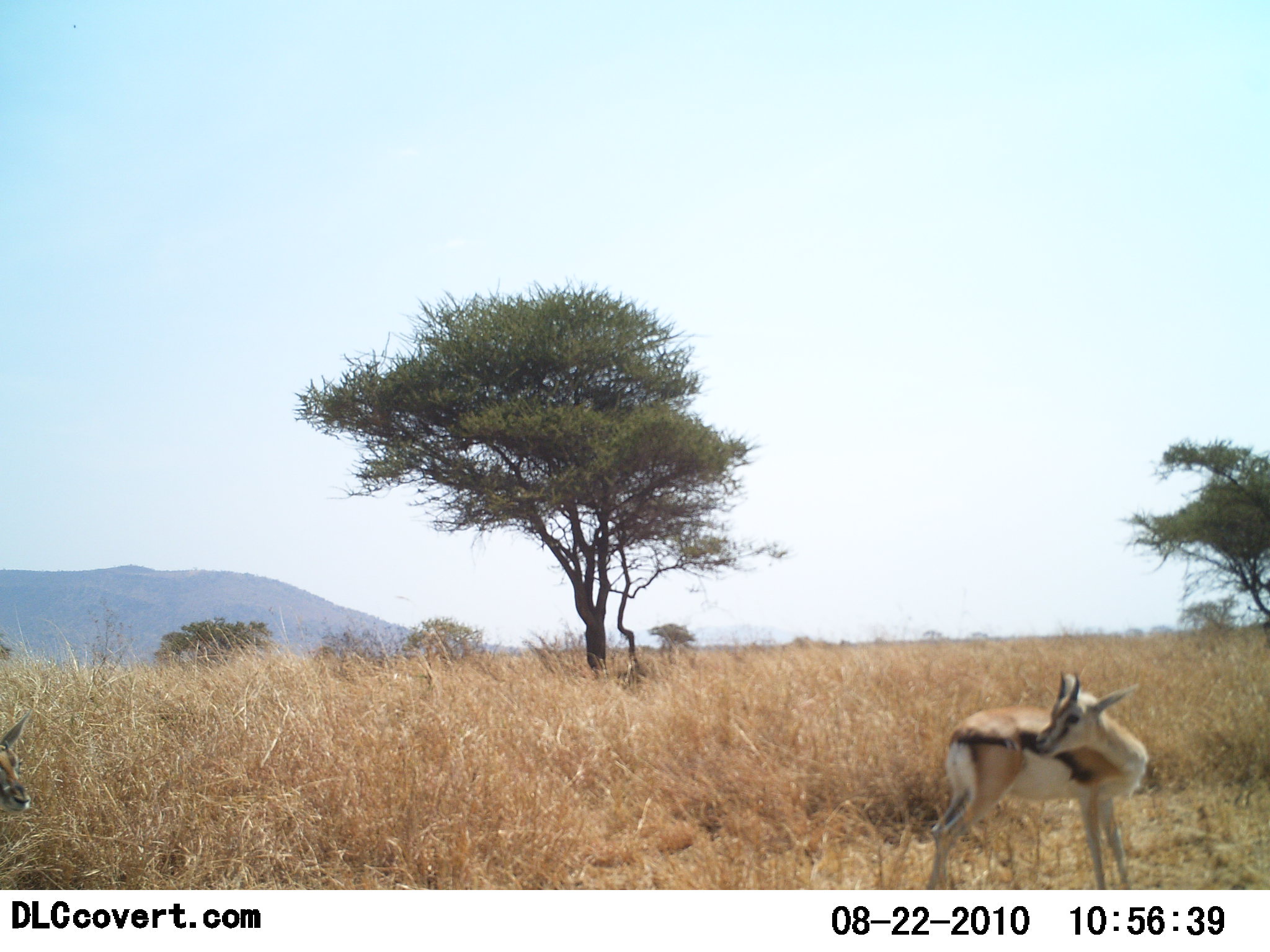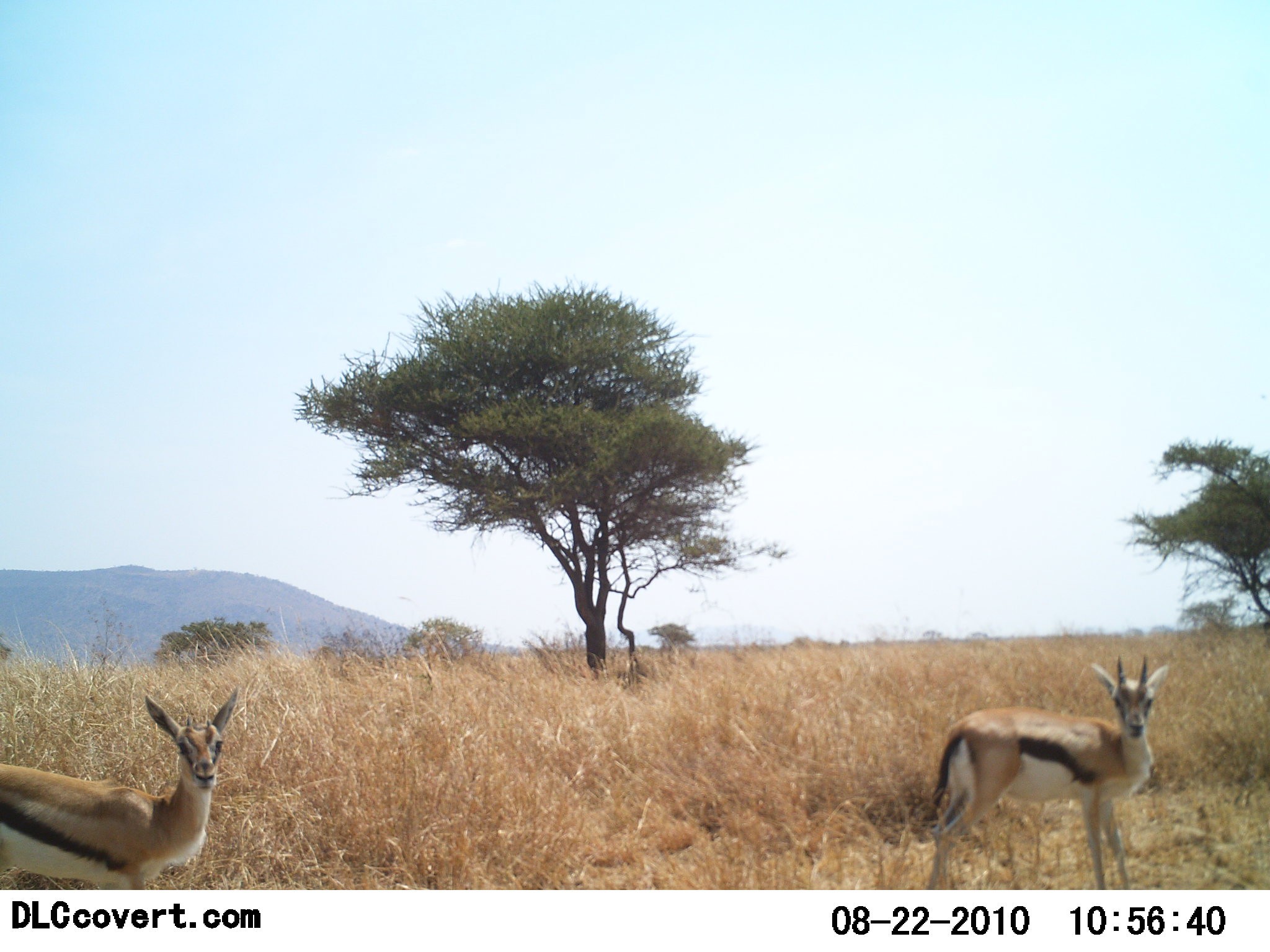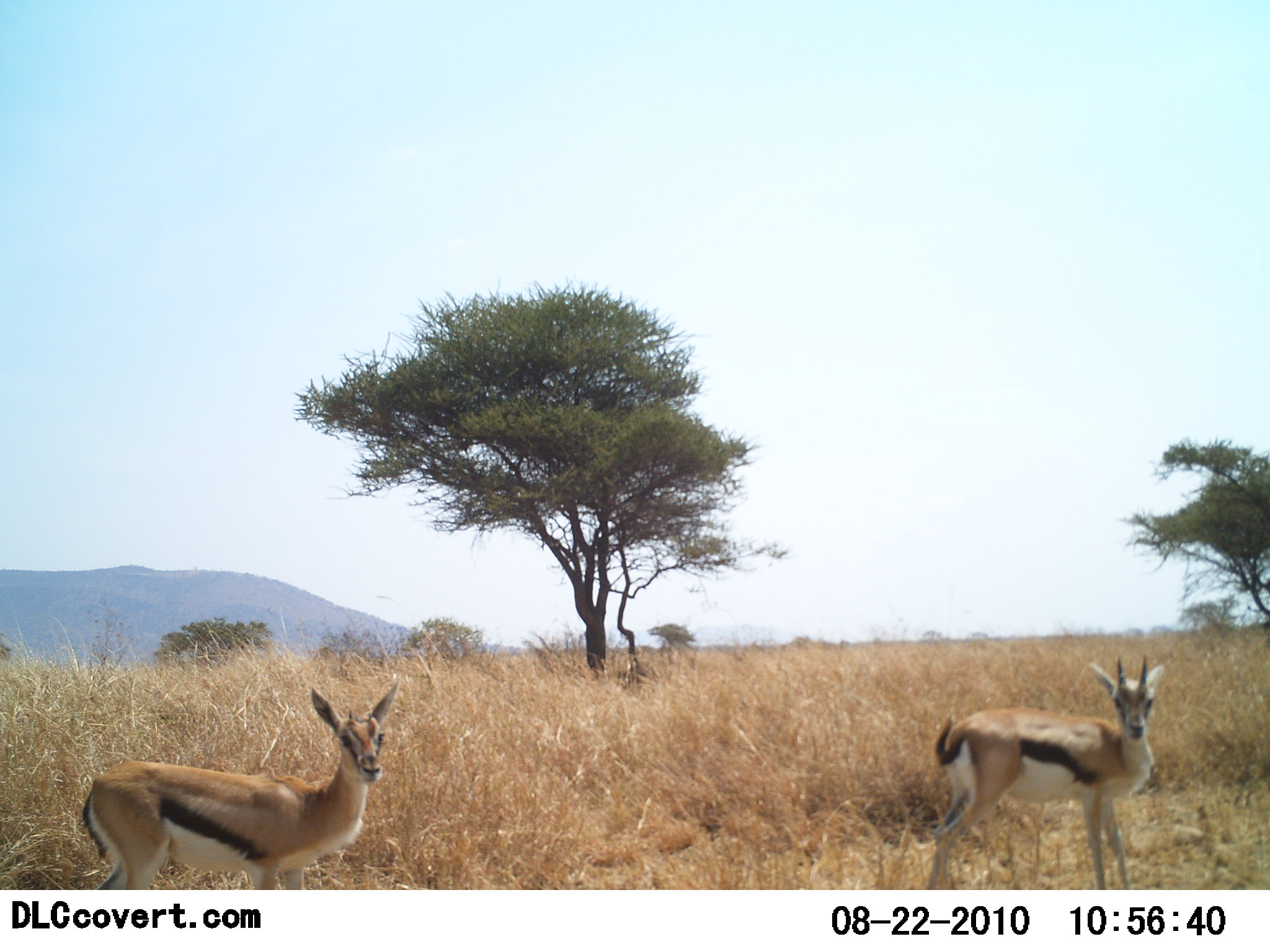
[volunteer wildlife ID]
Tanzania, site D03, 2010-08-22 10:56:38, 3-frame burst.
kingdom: Animalia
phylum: Chordata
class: Mammalia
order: Artiodactyla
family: Bovidae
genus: Eudorcas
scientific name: Eudorcas thomsonii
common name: thomson's gazelle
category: gazellethomsons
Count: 2.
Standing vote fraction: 75%.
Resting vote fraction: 0%.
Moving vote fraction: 81%.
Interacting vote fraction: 0%.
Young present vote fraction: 0%.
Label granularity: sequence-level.